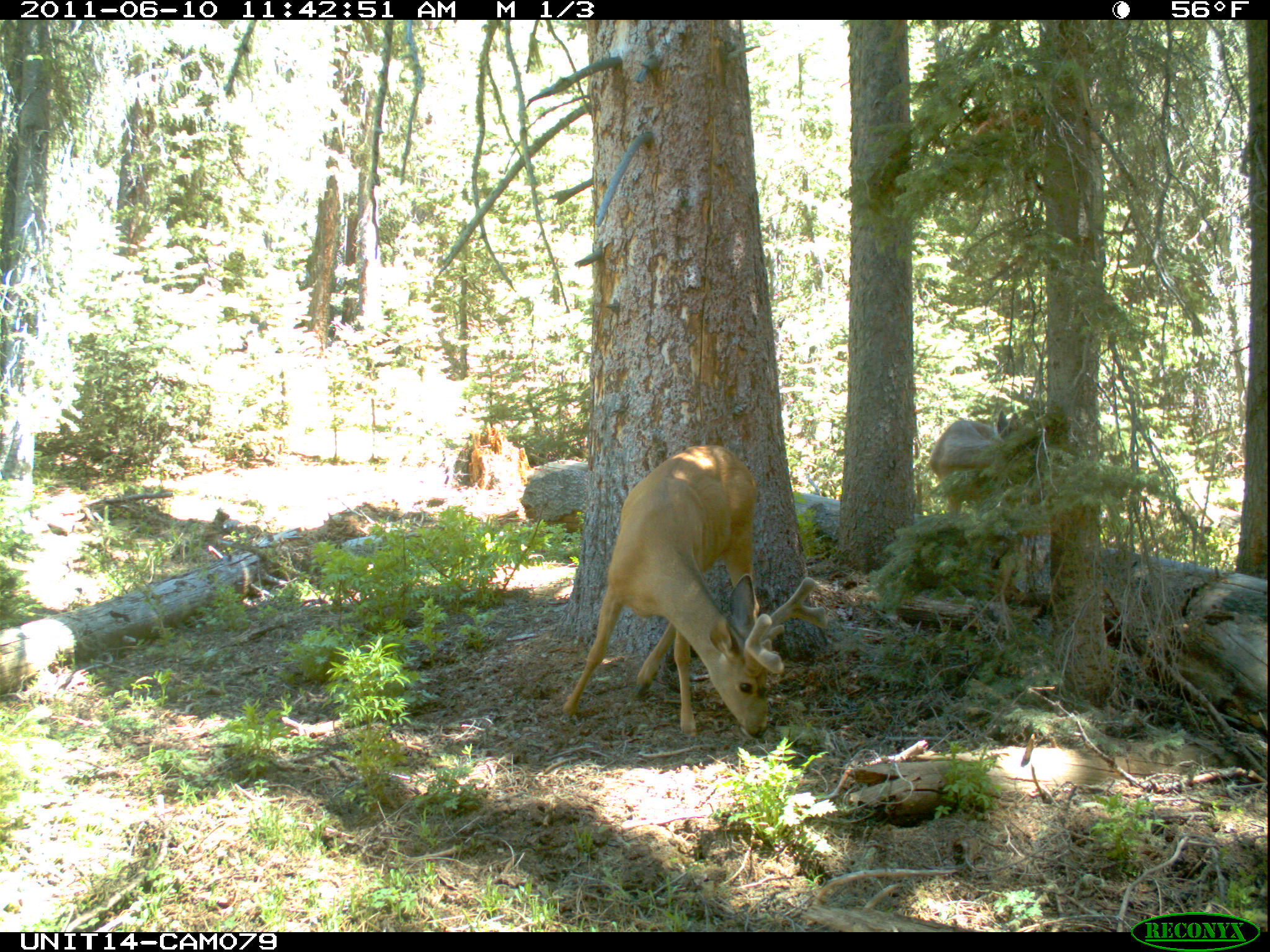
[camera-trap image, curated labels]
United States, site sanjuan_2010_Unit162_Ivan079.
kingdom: Animalia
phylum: Chordata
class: Mammalia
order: Artiodactyla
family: Cervidae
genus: Odocoileus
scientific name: Odocoileus hemionus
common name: mule deer